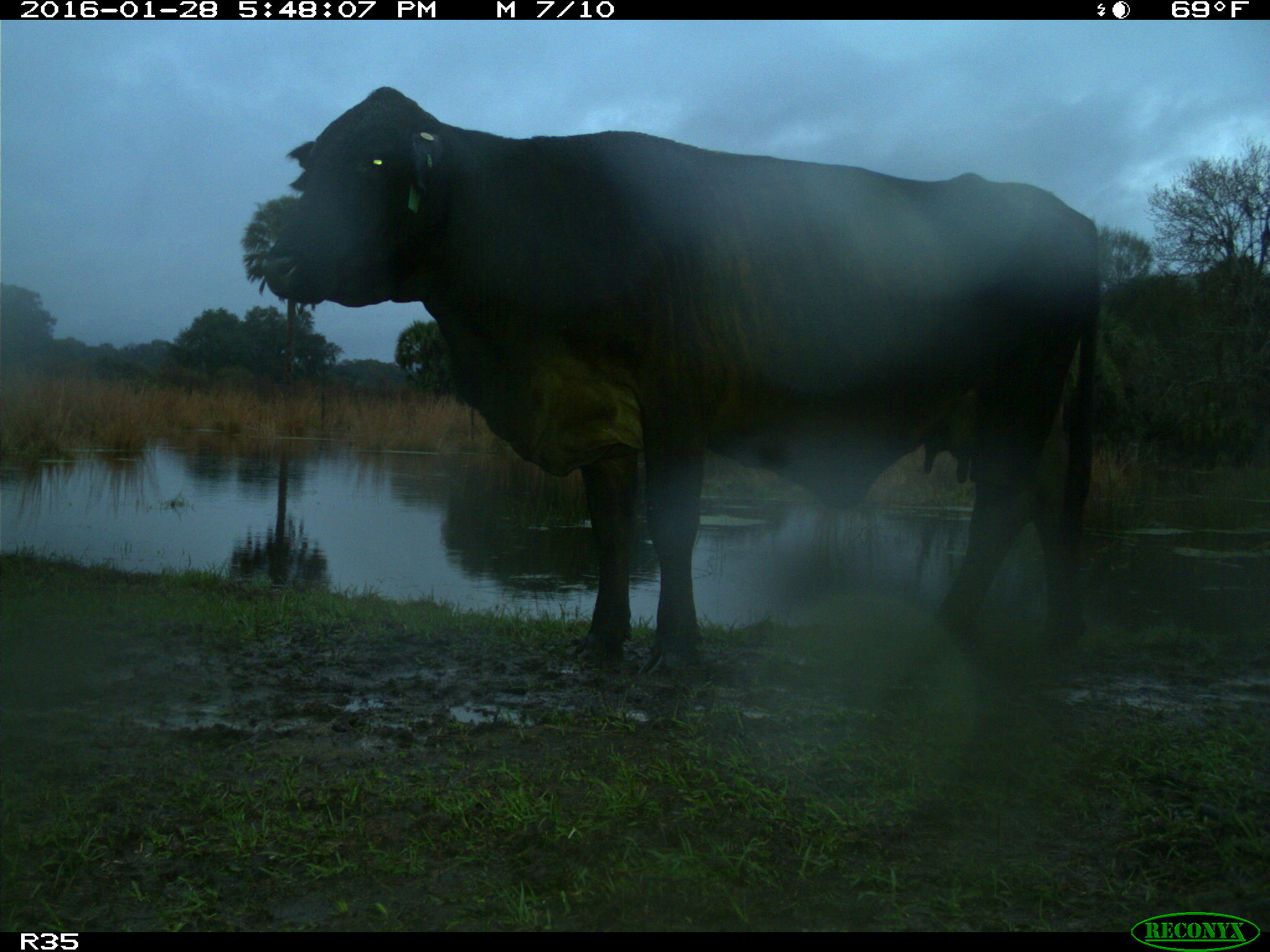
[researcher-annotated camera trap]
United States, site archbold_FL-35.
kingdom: Animalia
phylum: Chordata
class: Mammalia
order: Artiodactyla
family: Bovidae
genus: Bos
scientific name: Bos taurus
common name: domestic cow